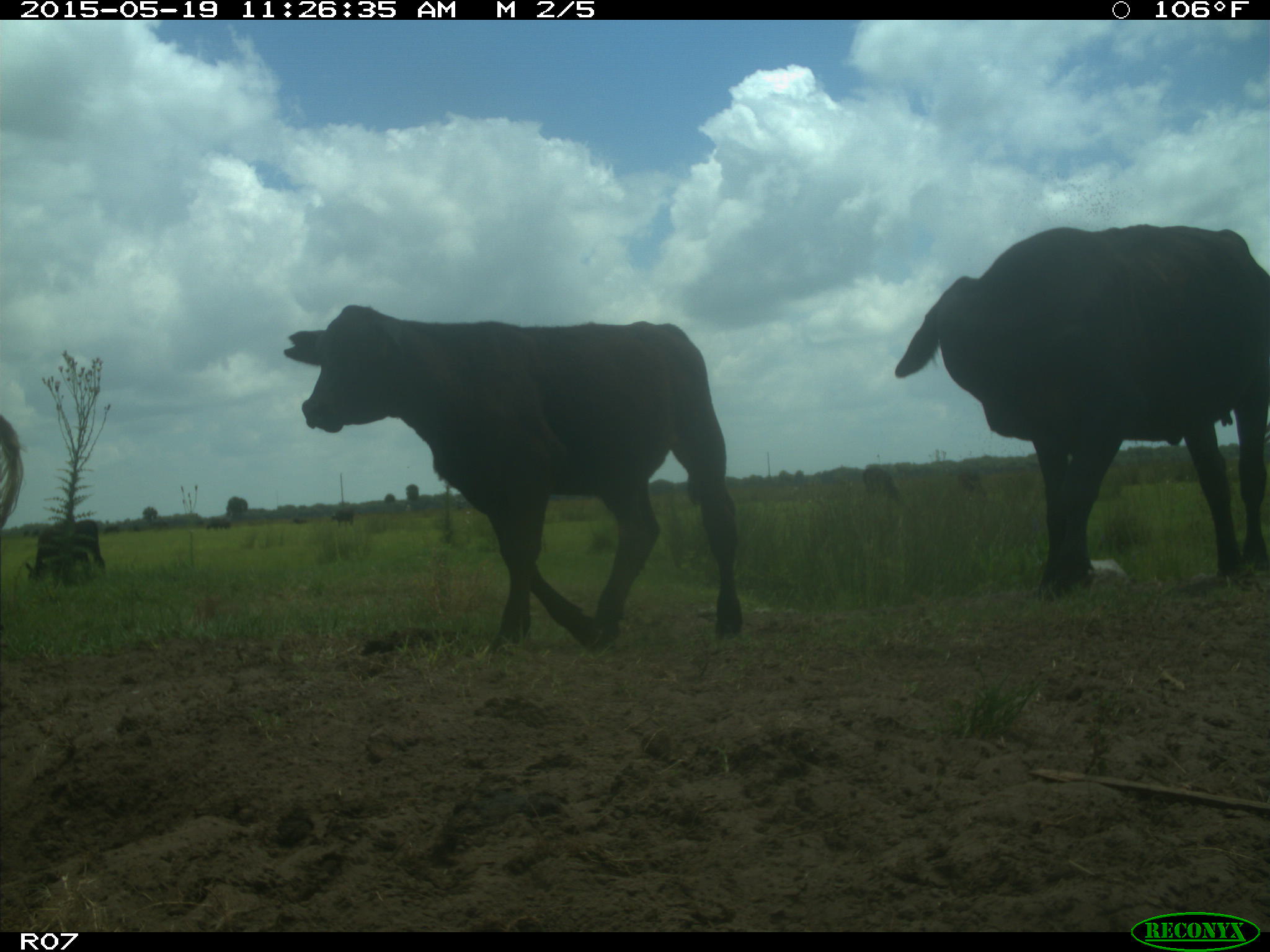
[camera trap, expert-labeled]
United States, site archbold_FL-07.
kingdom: Animalia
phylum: Chordata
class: Mammalia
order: Artiodactyla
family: Bovidae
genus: Bos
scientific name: Bos taurus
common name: domestic cow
Bos taurus (domestic cow).